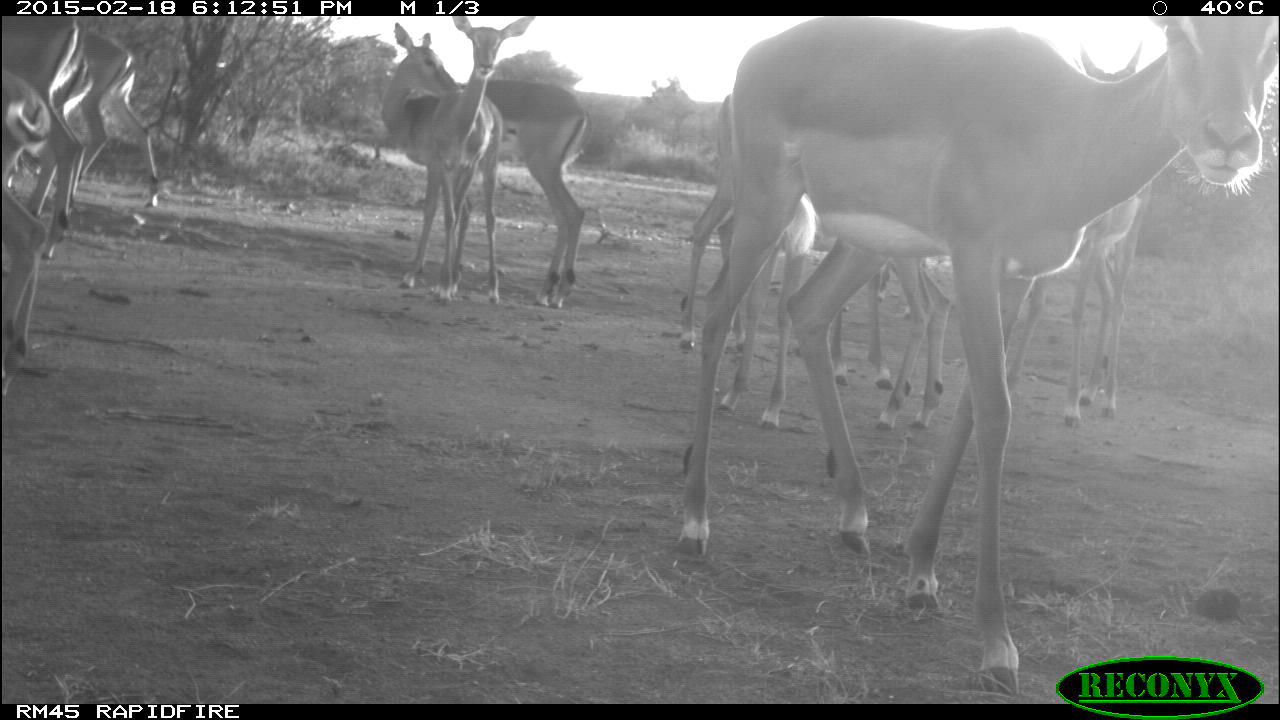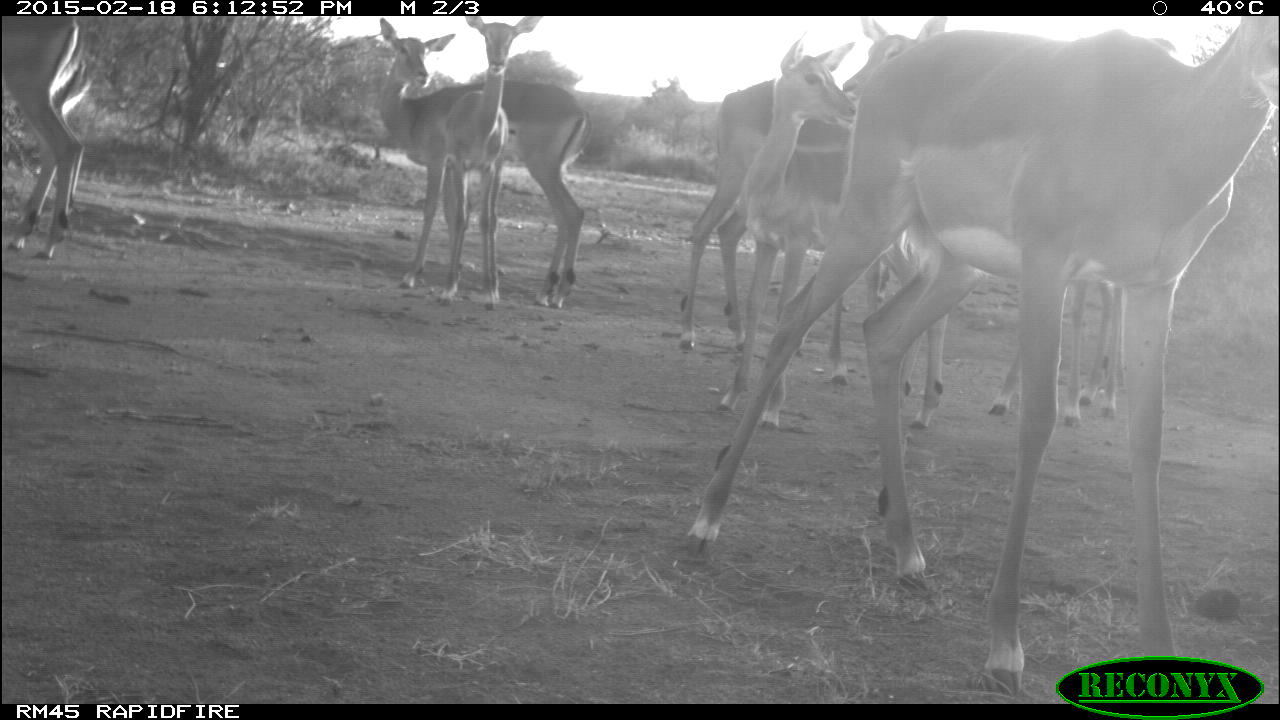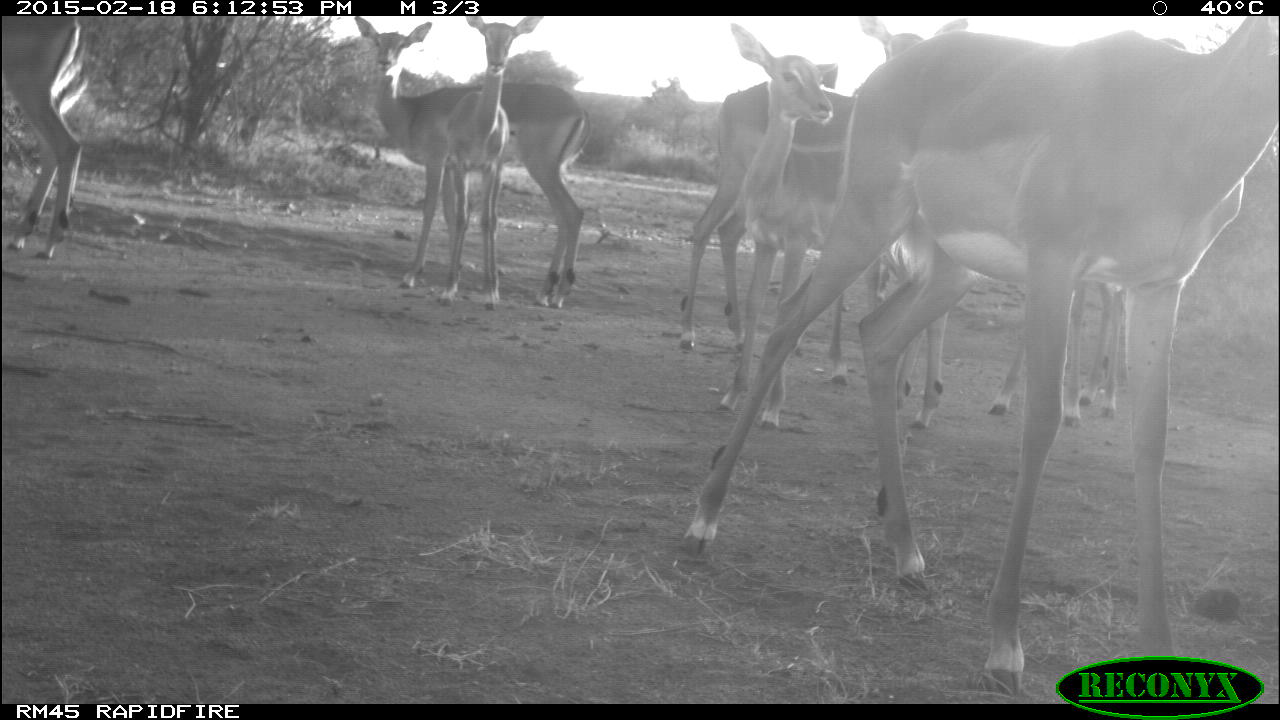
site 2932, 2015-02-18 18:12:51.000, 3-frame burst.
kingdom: Animalia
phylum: Chordata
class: Mammalia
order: Artiodactyla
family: Bovidae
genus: Aepyceros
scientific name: Aepyceros melampus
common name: impala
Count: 10.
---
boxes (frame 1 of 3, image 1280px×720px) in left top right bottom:
aepyceros melampus: 674 13 1278 686; 889 51 1138 430; 669 93 888 425; 376 21 591 311; 391 11 526 310; 48 24 166 233; 0 14 78 247; 0 63 54 373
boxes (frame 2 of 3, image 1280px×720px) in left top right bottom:
aepyceros melampus: 674 14 1280 706; 732 37 972 430; 672 79 885 379; 372 17 588 311; 422 14 538 309; 1 11 86 260; 993 266 1121 423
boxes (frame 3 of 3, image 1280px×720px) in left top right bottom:
aepyceros melampus: 681 16 1280 703; 723 17 948 436; 351 11 588 311; 676 77 846 371; 405 11 541 317; 4 16 88 257; 988 274 1118 418